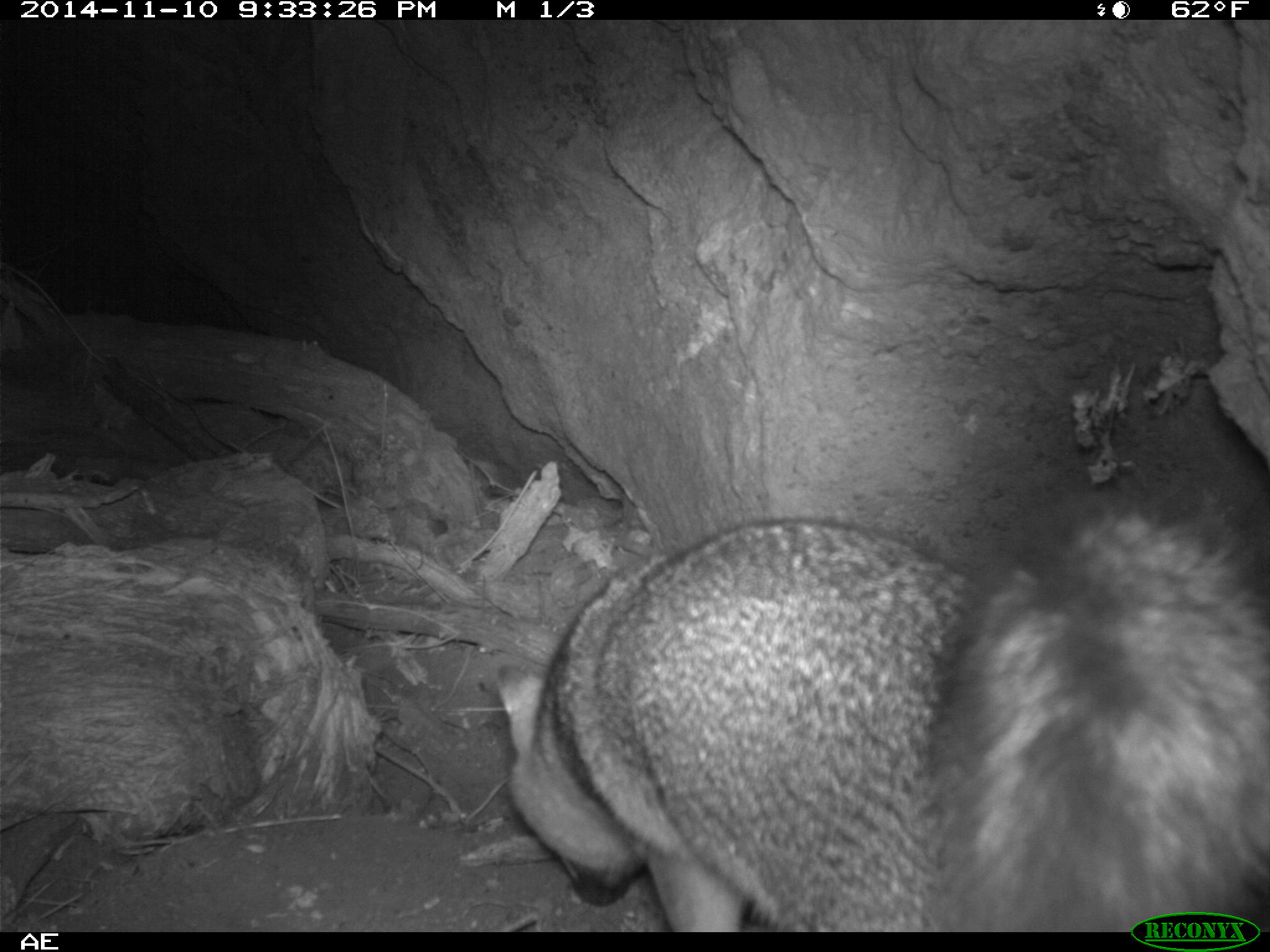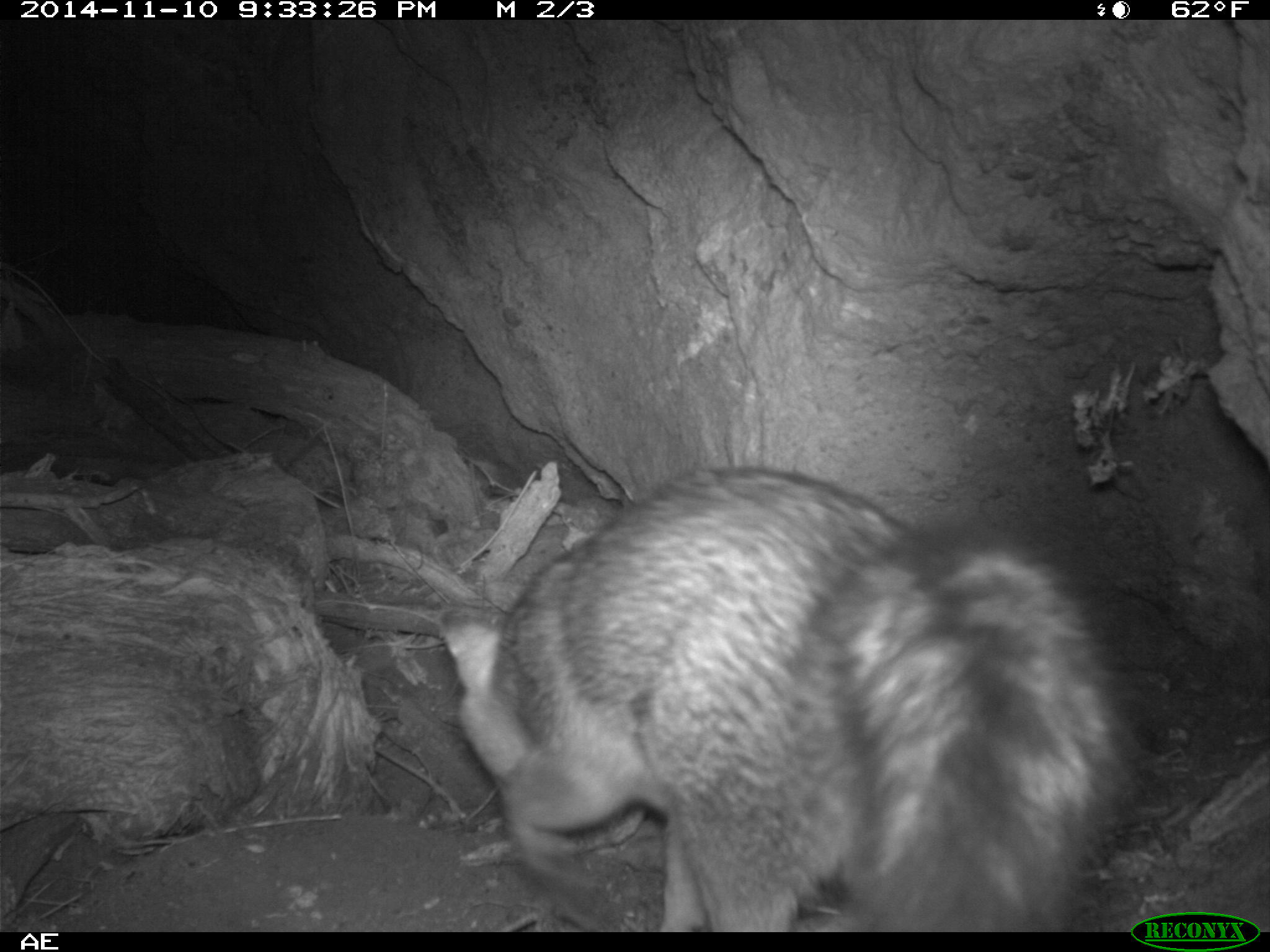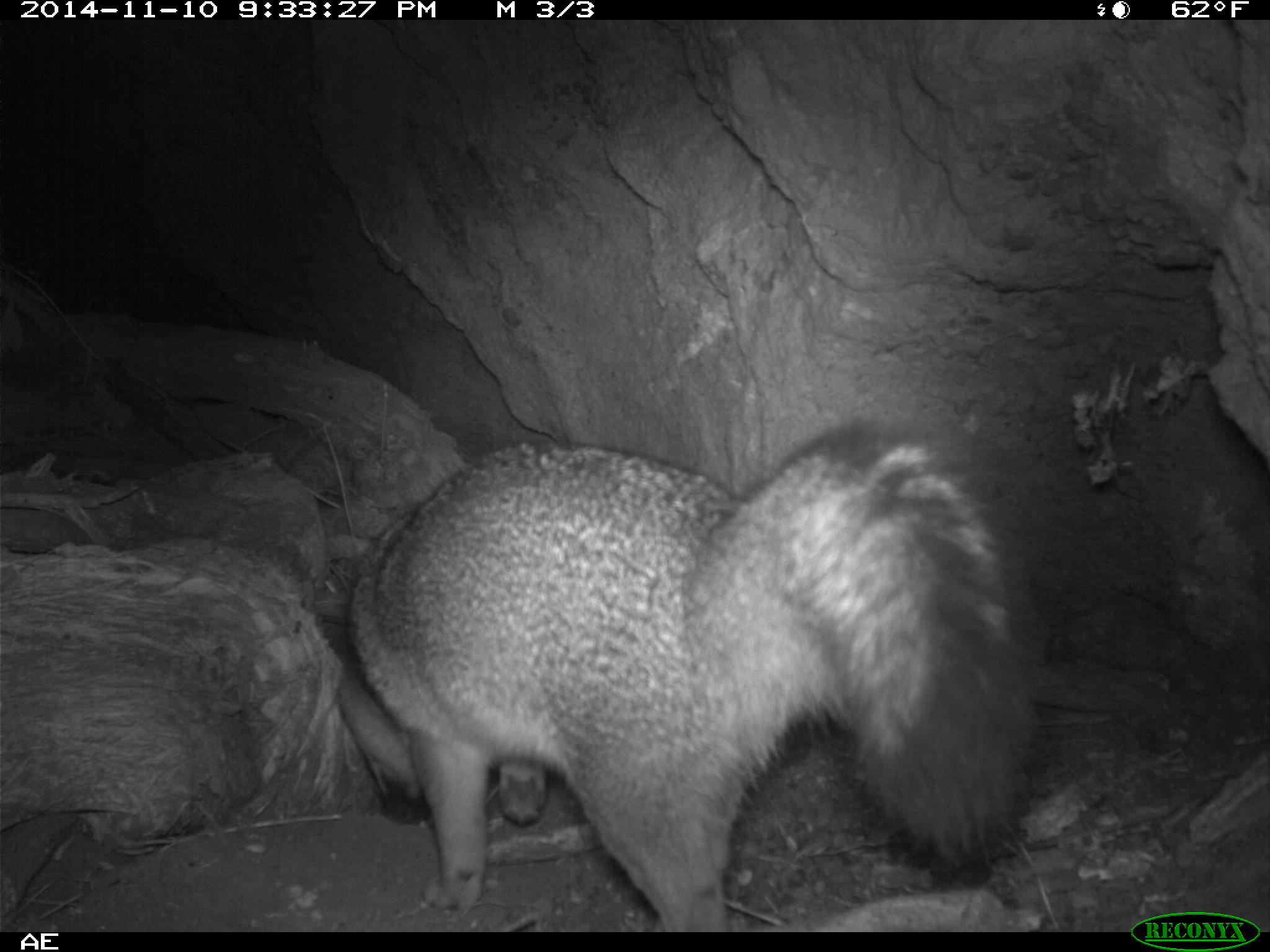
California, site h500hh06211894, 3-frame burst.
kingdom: Animalia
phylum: Chordata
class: Mammalia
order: Carnivora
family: Canidae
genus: Urocyon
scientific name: Urocyon littoralis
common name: island fox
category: fox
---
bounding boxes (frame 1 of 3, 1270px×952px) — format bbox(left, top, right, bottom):
fox: bbox(493, 468, 1269, 932)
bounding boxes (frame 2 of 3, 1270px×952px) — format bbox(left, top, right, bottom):
fox: bbox(440, 464, 1139, 928)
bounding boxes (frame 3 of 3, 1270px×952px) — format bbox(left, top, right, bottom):
fox: bbox(316, 415, 1035, 933)